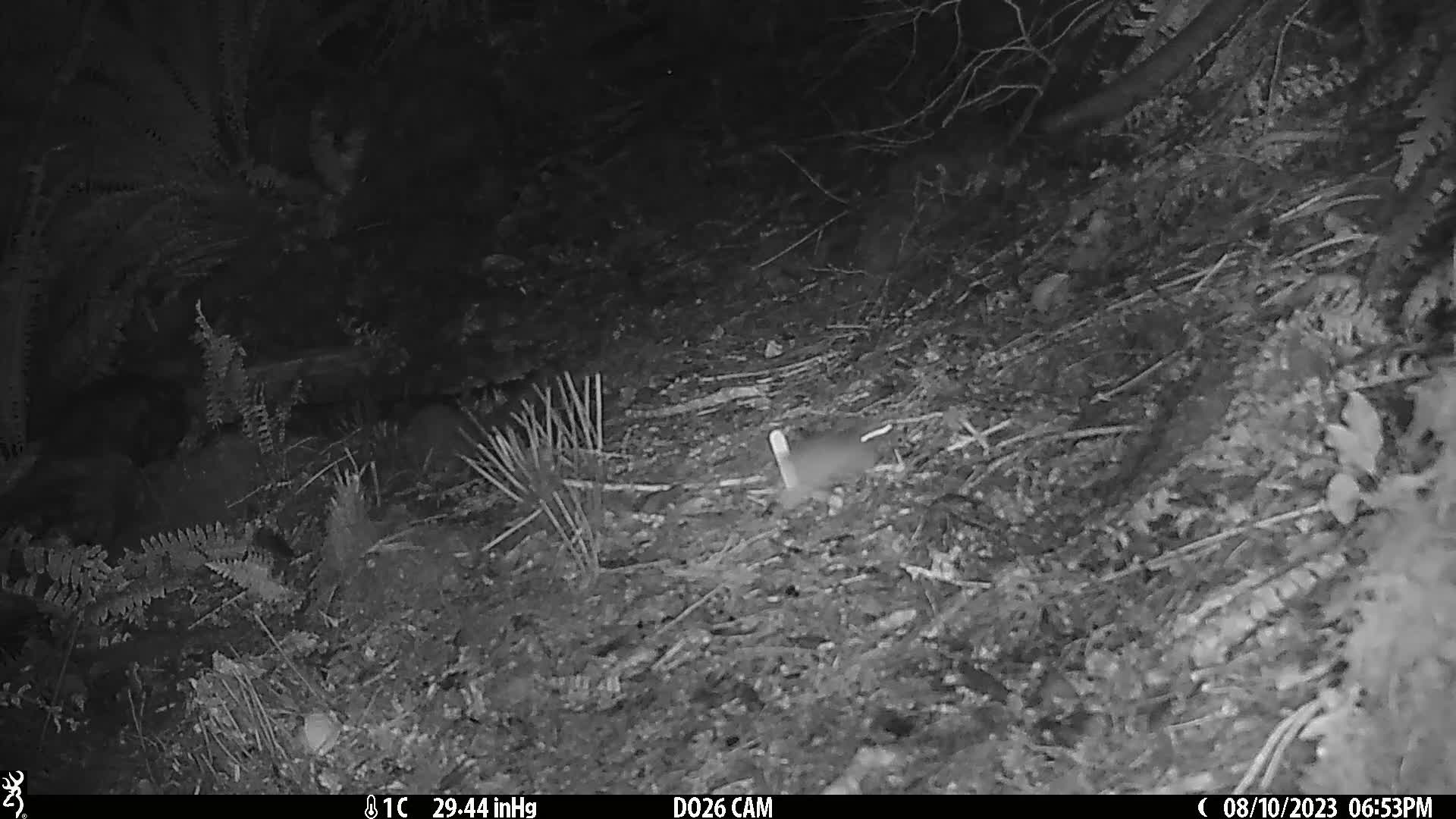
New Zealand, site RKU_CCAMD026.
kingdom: Animalia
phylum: Chordata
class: Mammalia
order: Rodentia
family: Muridae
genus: Rattus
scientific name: Rattus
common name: rat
Rat (Rattus).